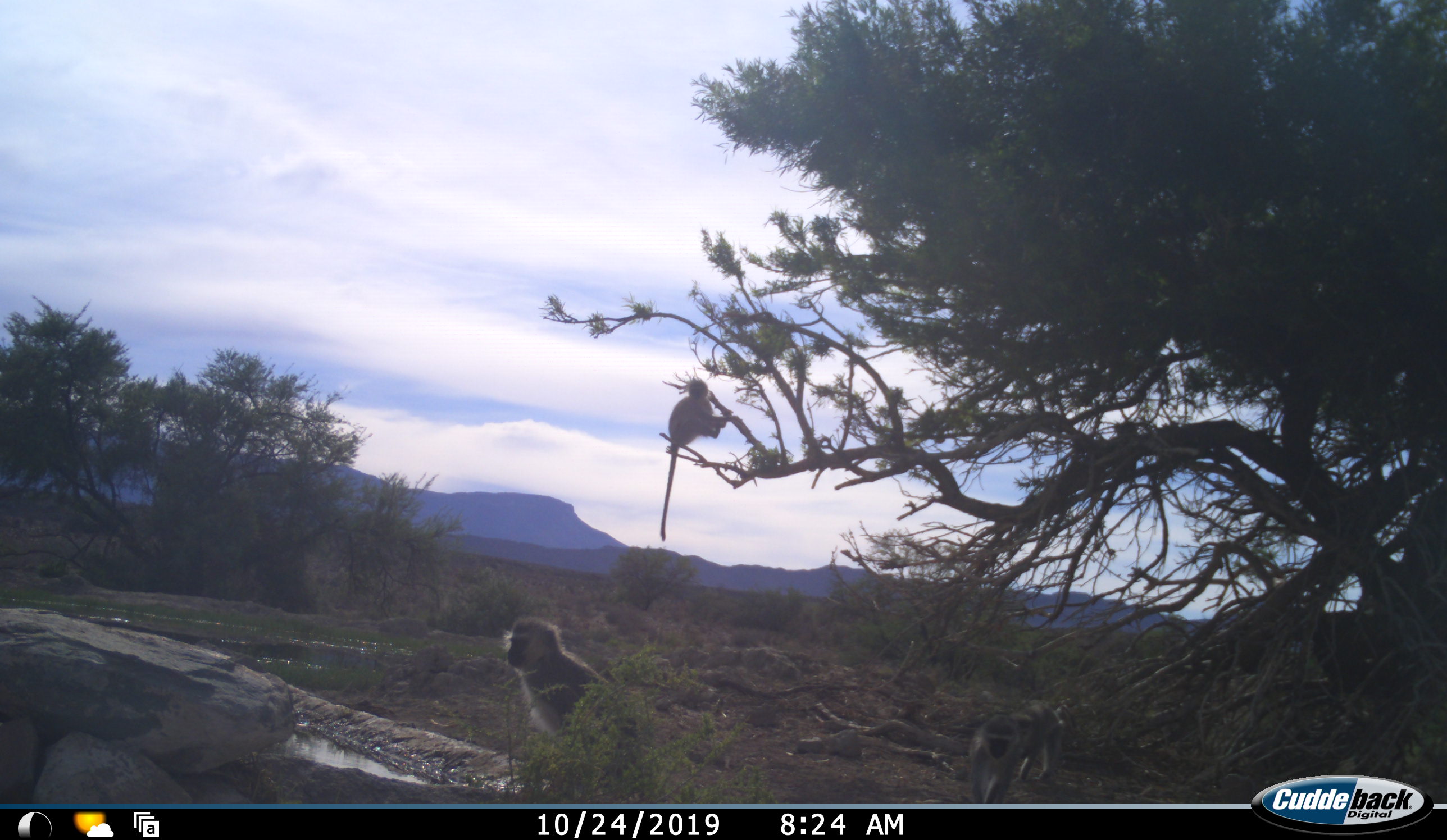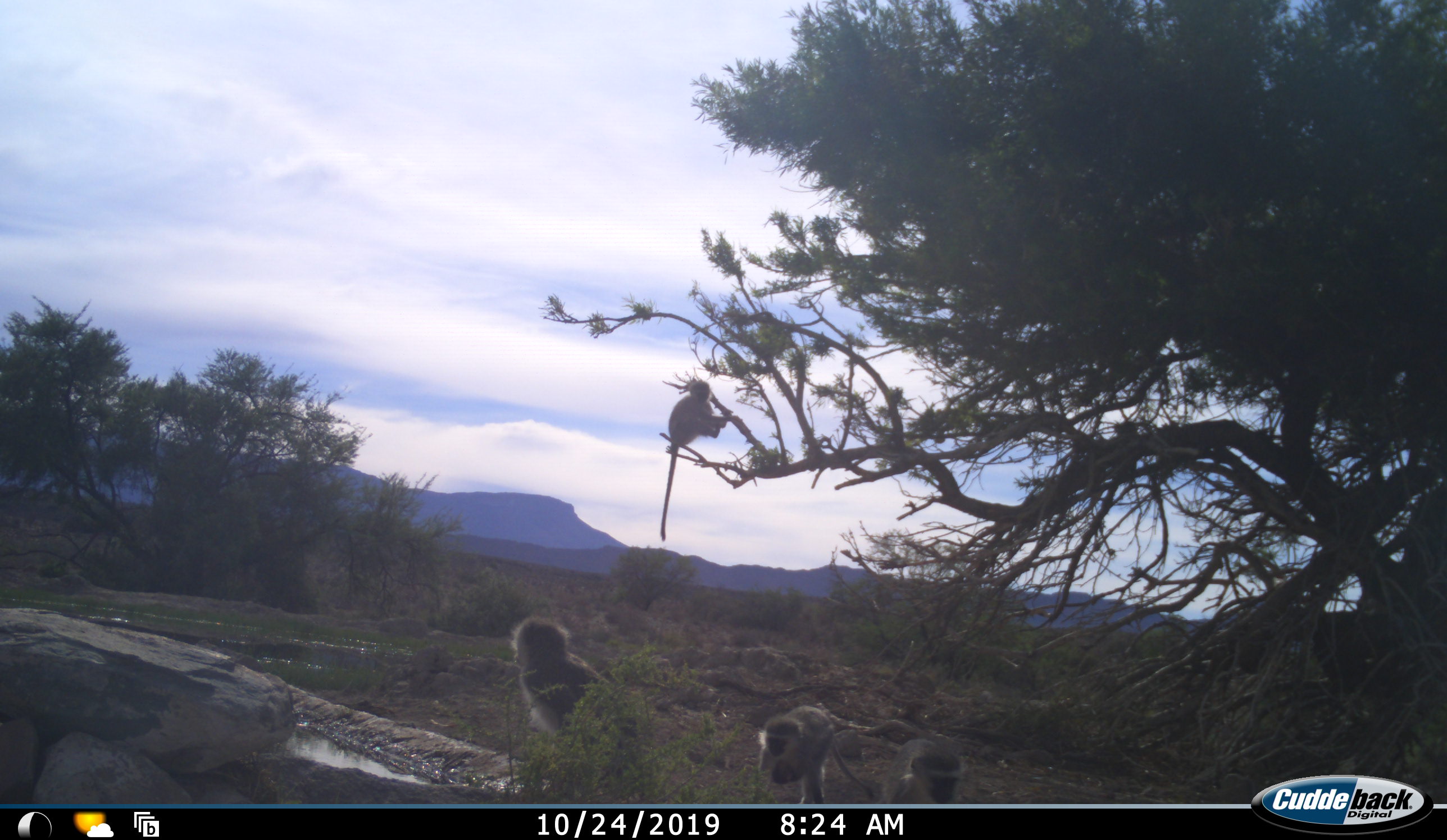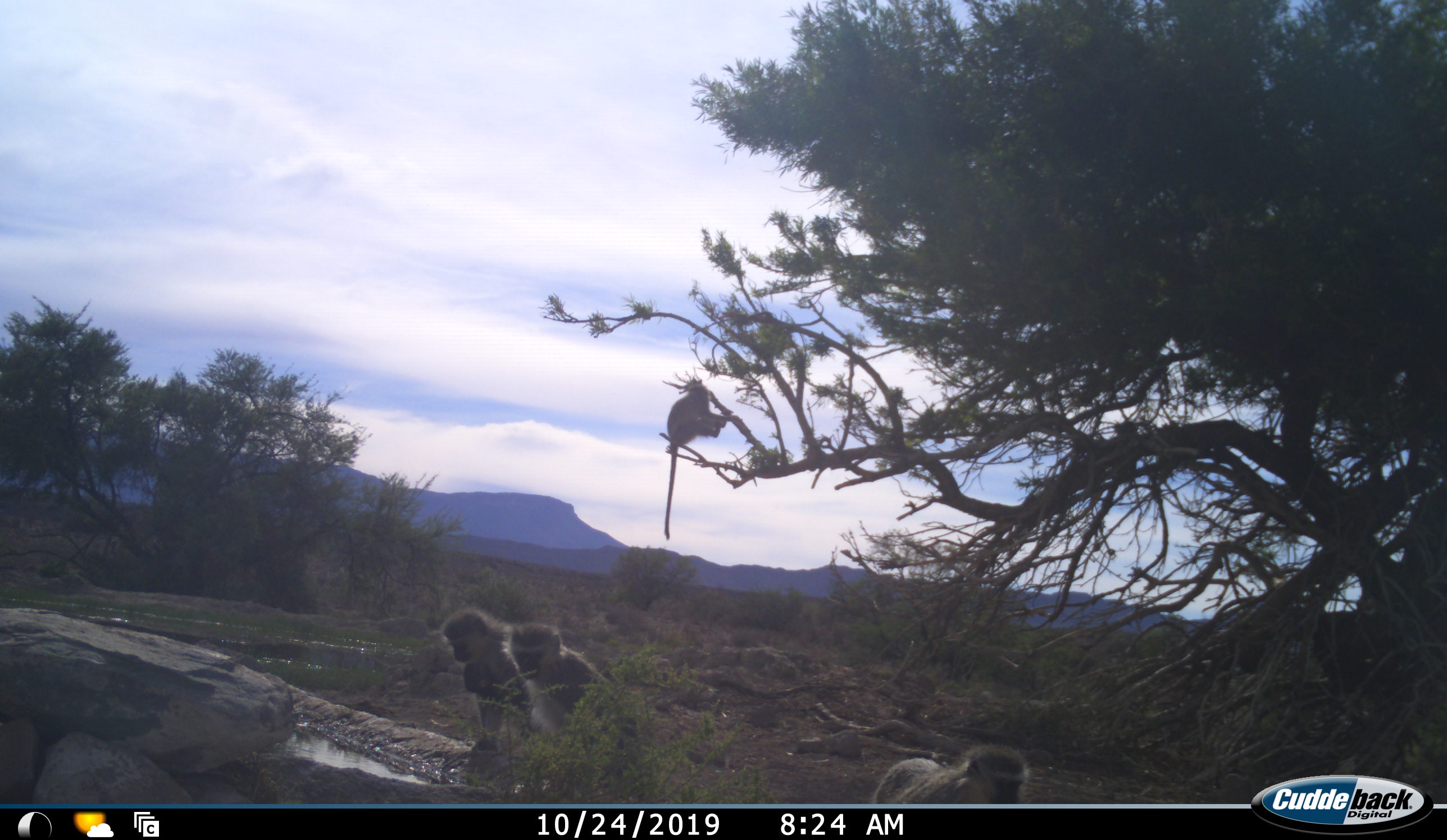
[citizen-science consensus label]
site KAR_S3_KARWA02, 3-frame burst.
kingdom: Animalia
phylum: Chordata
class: Mammalia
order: Primates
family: Cercopithecidae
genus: Chlorocebus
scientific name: Chlorocebus pygerythrus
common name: vervet monkey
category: monkeyvervet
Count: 4.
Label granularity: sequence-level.